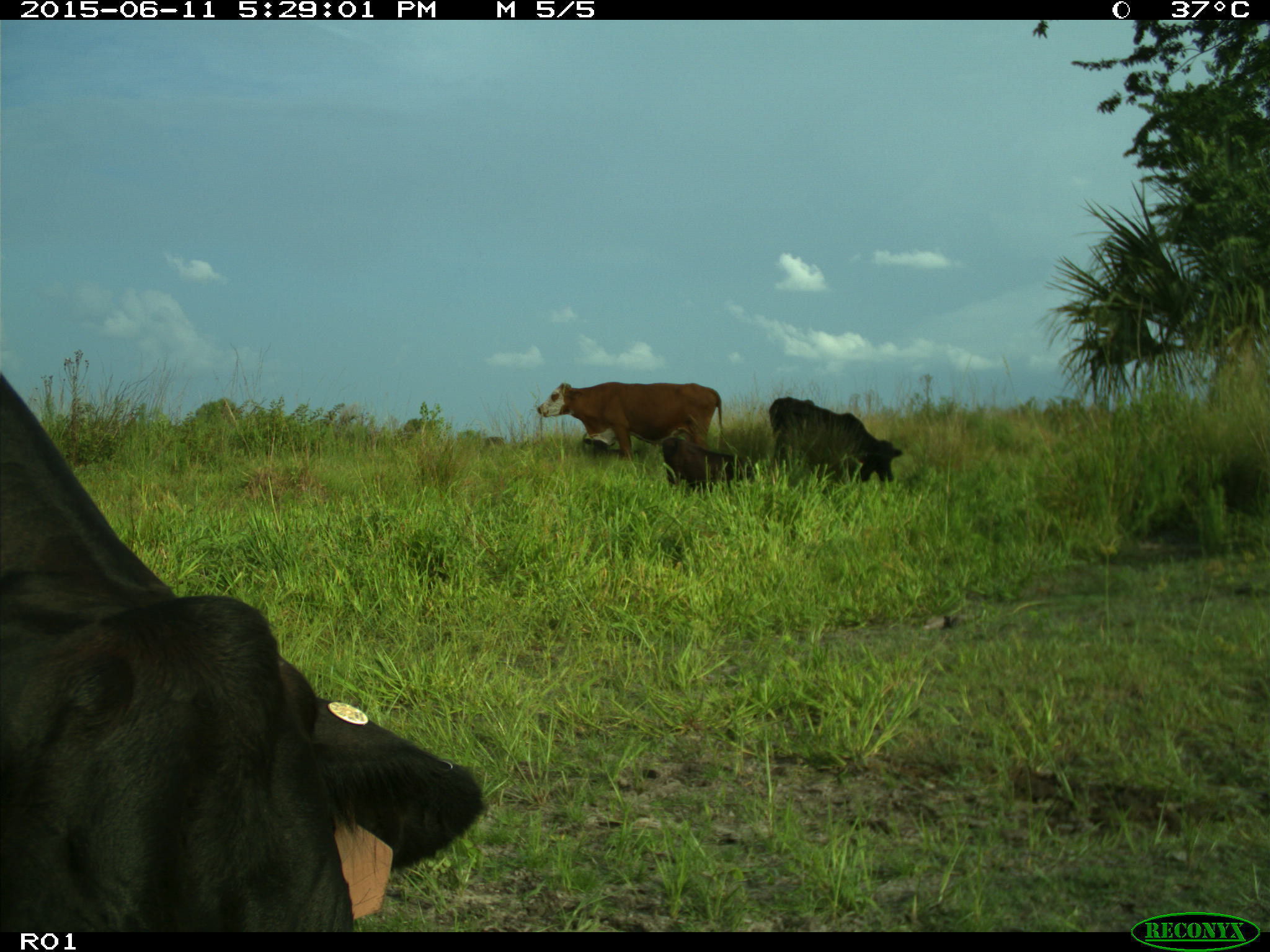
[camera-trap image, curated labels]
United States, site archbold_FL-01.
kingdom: Animalia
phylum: Chordata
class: Mammalia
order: Artiodactyla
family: Bovidae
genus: Bos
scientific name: Bos taurus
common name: domestic cow